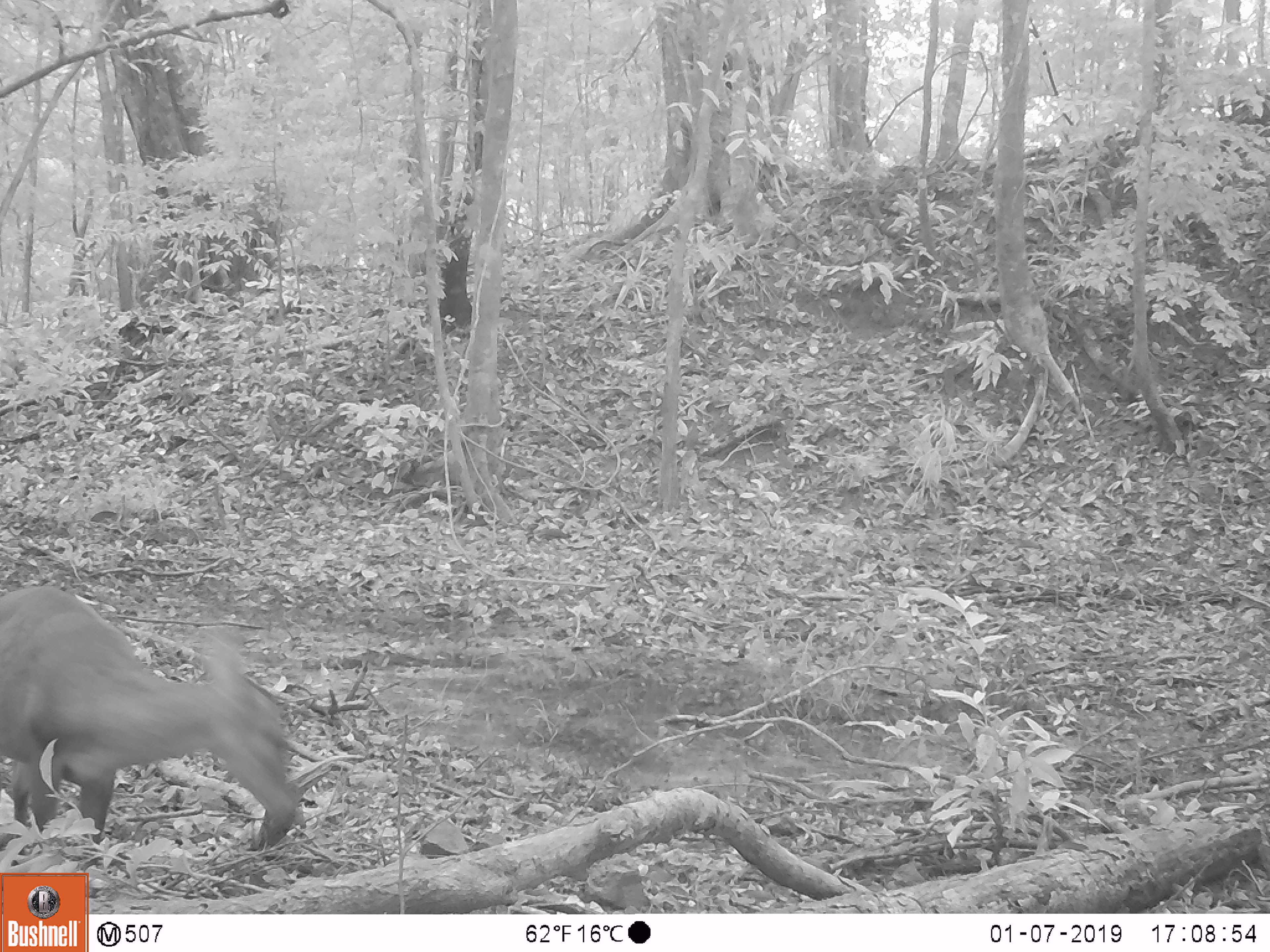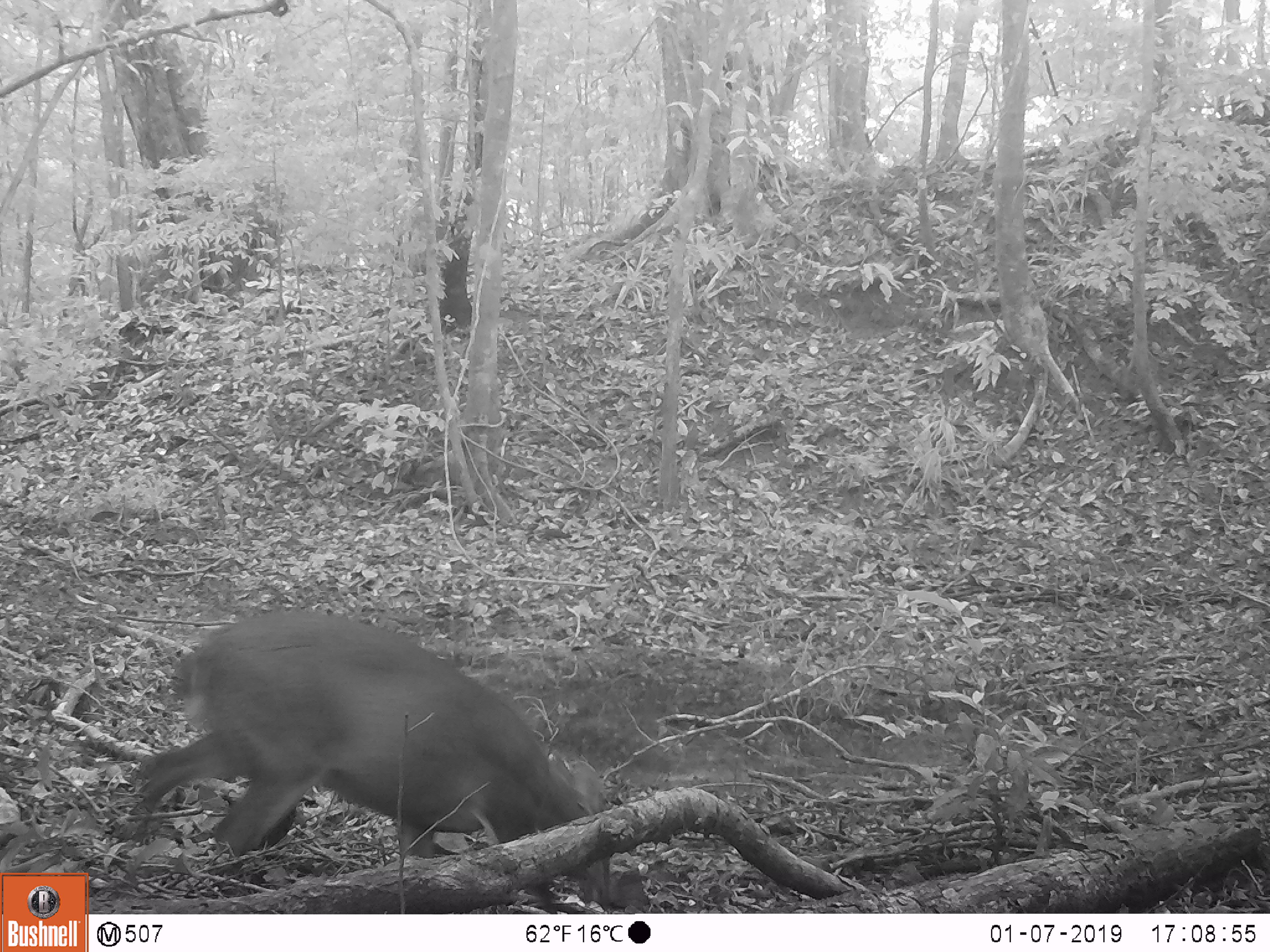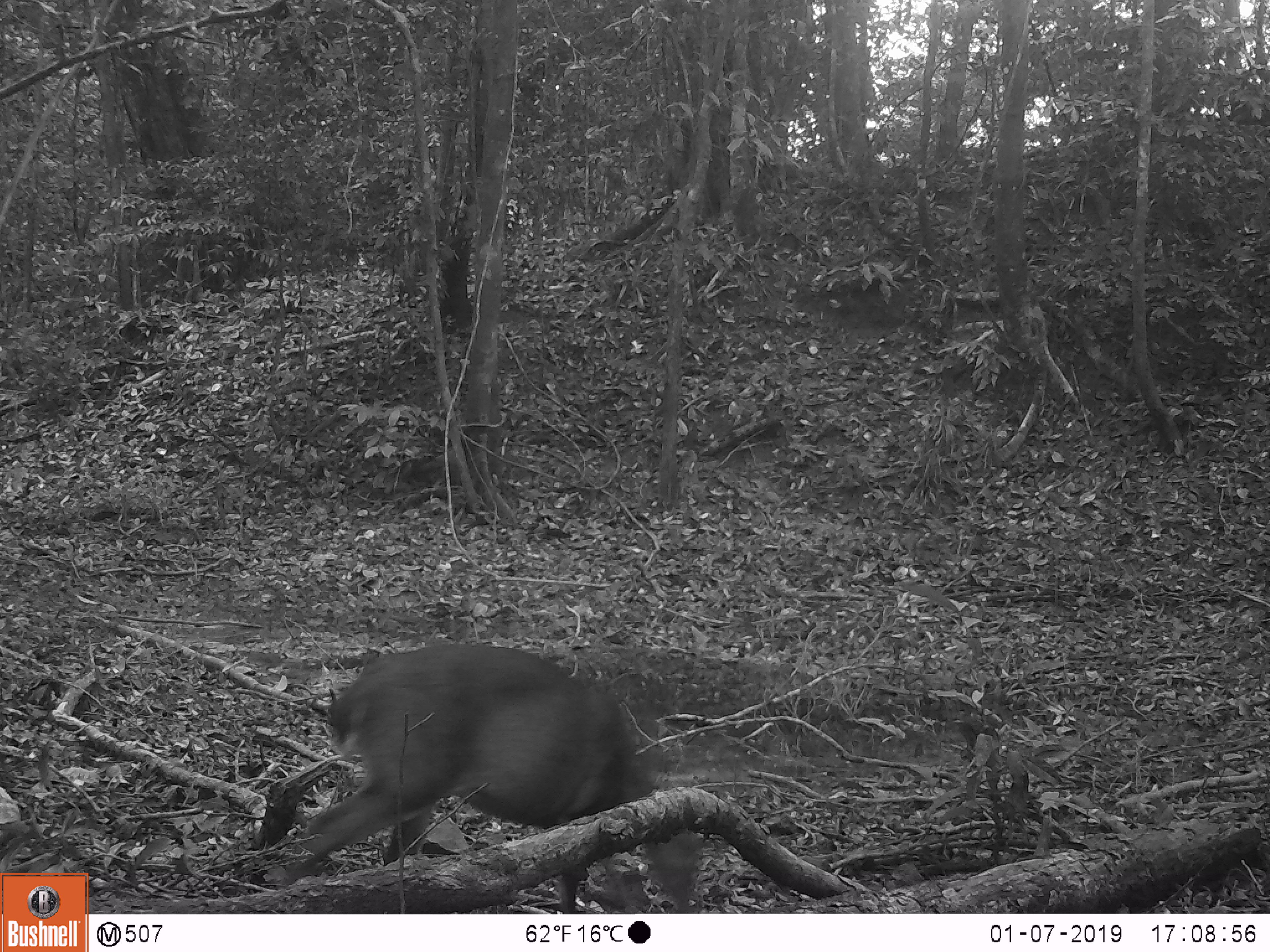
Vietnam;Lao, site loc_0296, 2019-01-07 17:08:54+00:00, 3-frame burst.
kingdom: Animalia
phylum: Chordata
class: Mammalia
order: Artiodactyla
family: Cervidae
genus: Muntiacus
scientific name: Muntiacus vuquangensis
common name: large-antlered muntjac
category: large antlered muntjac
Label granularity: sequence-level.